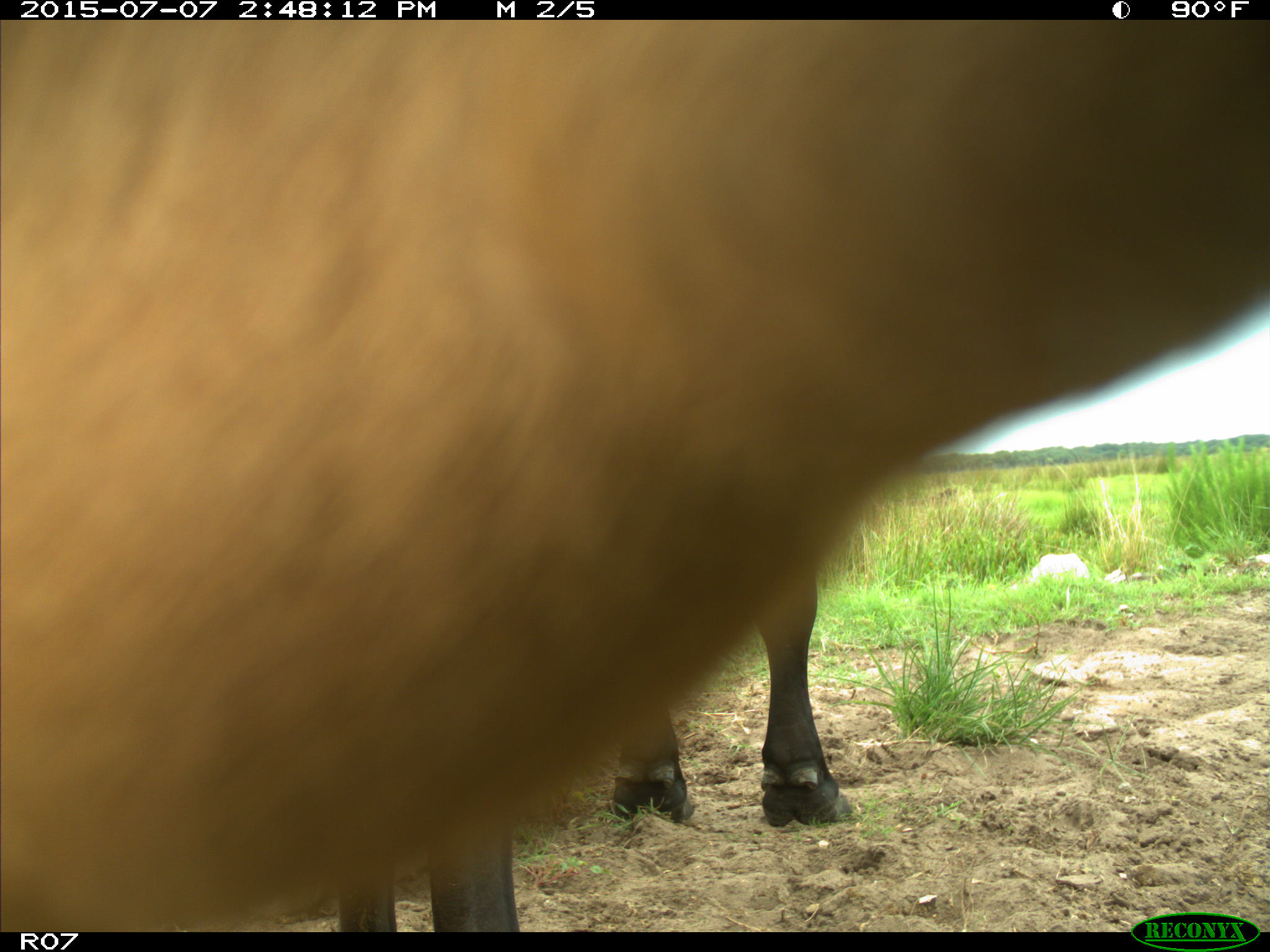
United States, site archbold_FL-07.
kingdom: Animalia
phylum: Chordata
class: Mammalia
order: Artiodactyla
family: Bovidae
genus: Bos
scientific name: Bos taurus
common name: domestic cow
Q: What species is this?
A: Bos taurus (domestic cow).